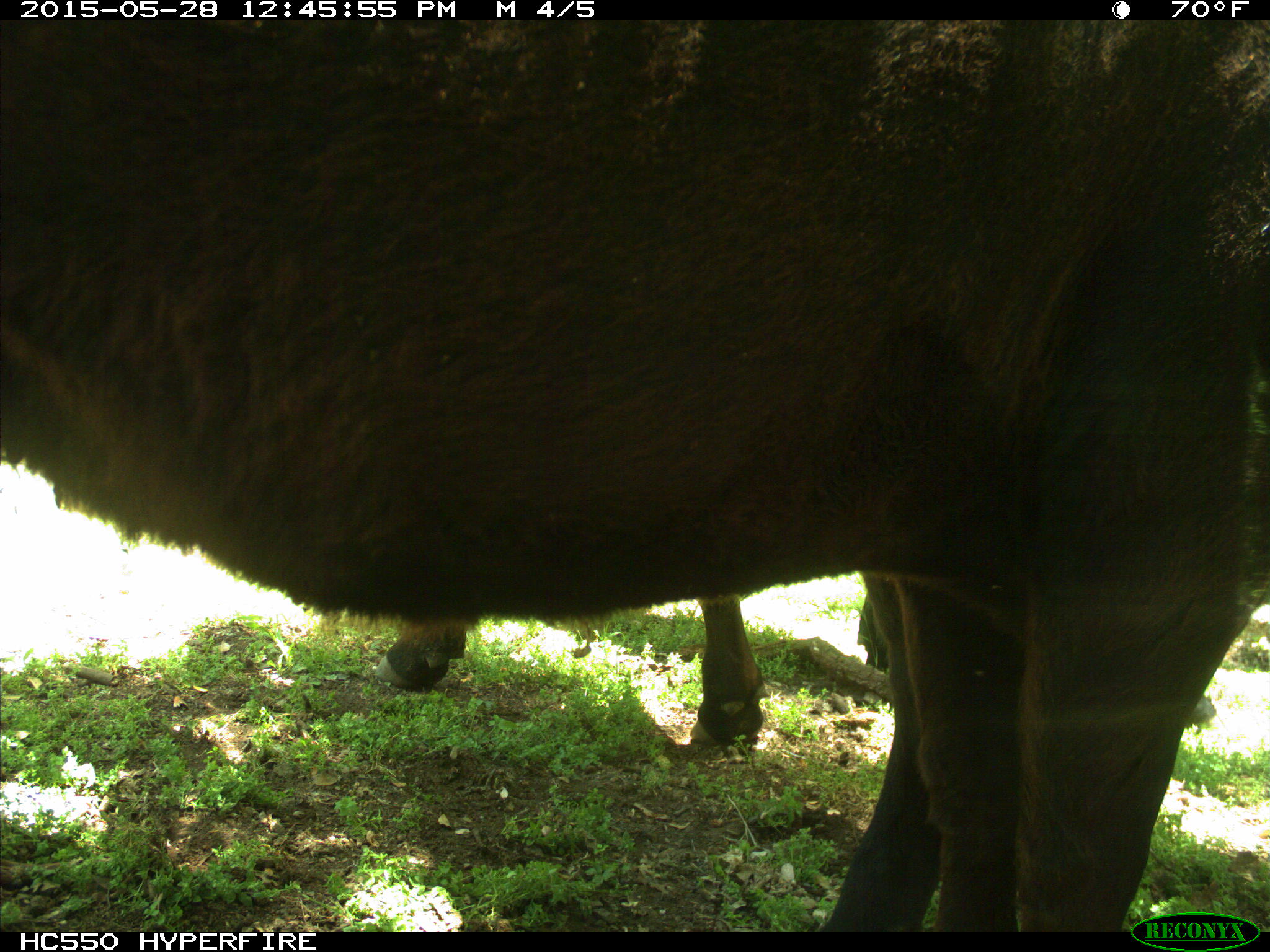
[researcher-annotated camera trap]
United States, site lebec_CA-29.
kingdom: Animalia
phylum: Chordata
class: Mammalia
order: Artiodactyla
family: Bovidae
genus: Bos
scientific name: Bos taurus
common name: domestic cow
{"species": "Bos taurus (domestic cow)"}